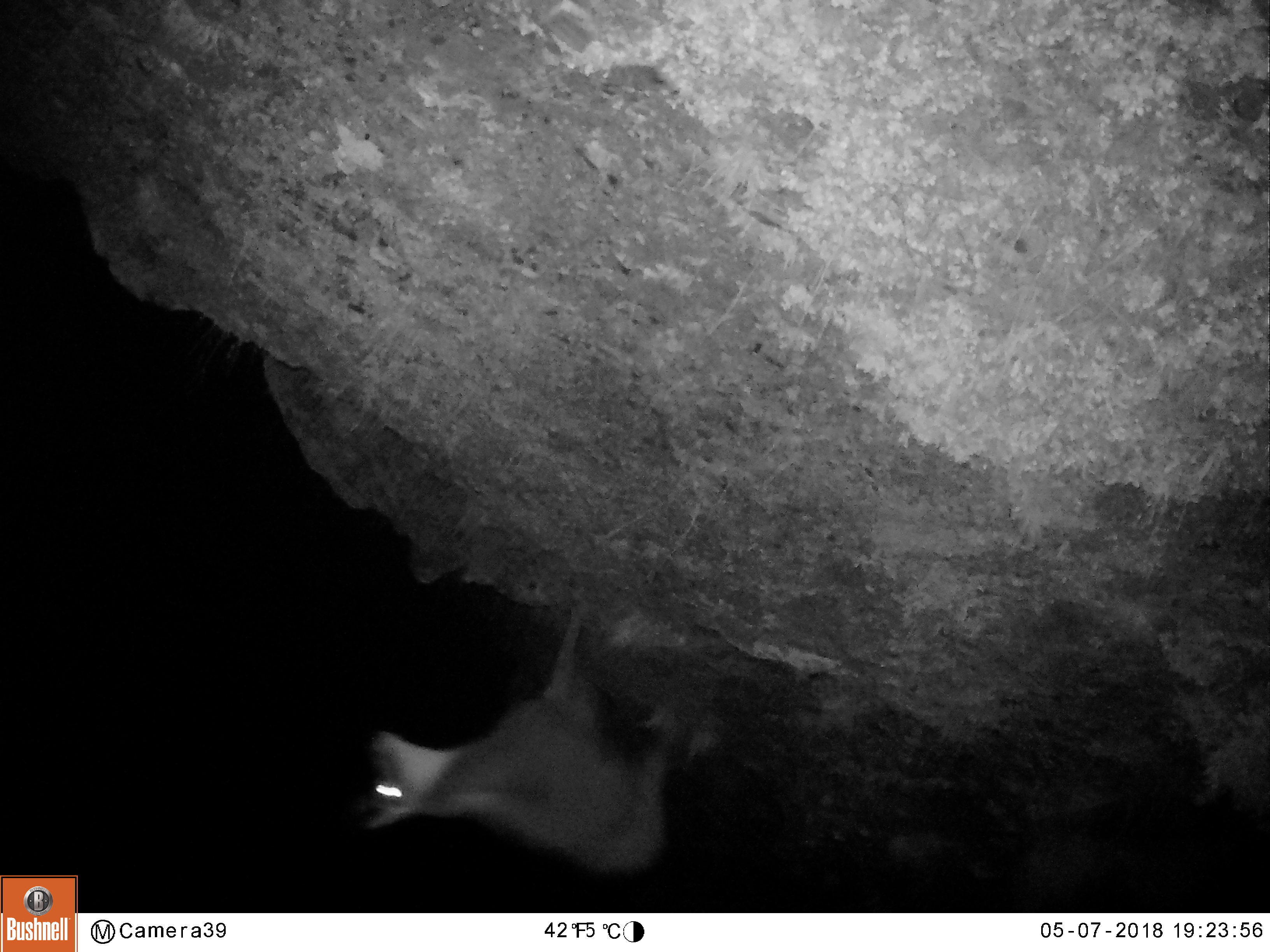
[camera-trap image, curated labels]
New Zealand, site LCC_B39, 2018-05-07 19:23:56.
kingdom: Animalia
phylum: Chordata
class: Mammalia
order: Artiodactyla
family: Bovidae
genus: Rupicapra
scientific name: Rupicapra rupicapra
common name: alpine chamois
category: chamois